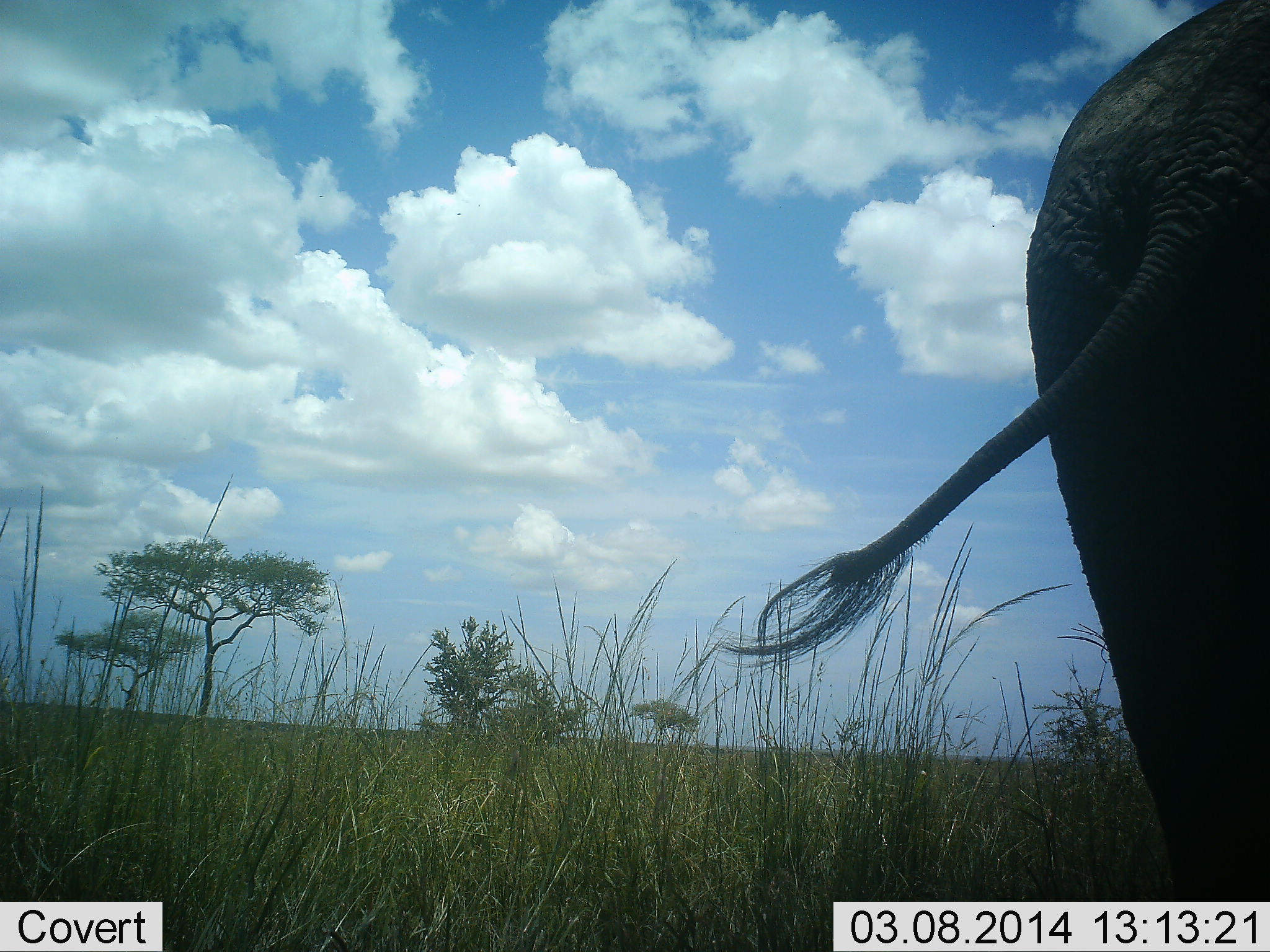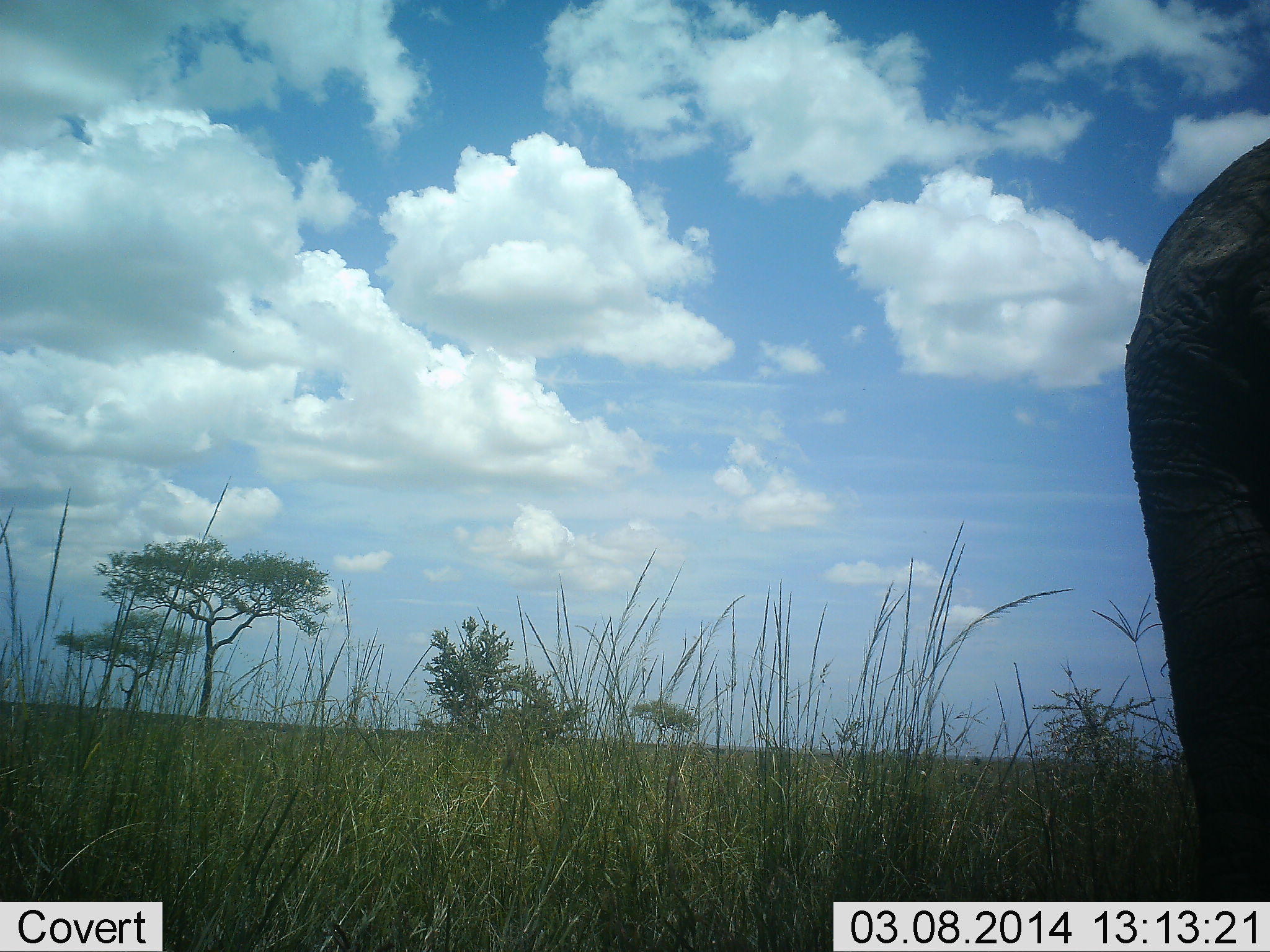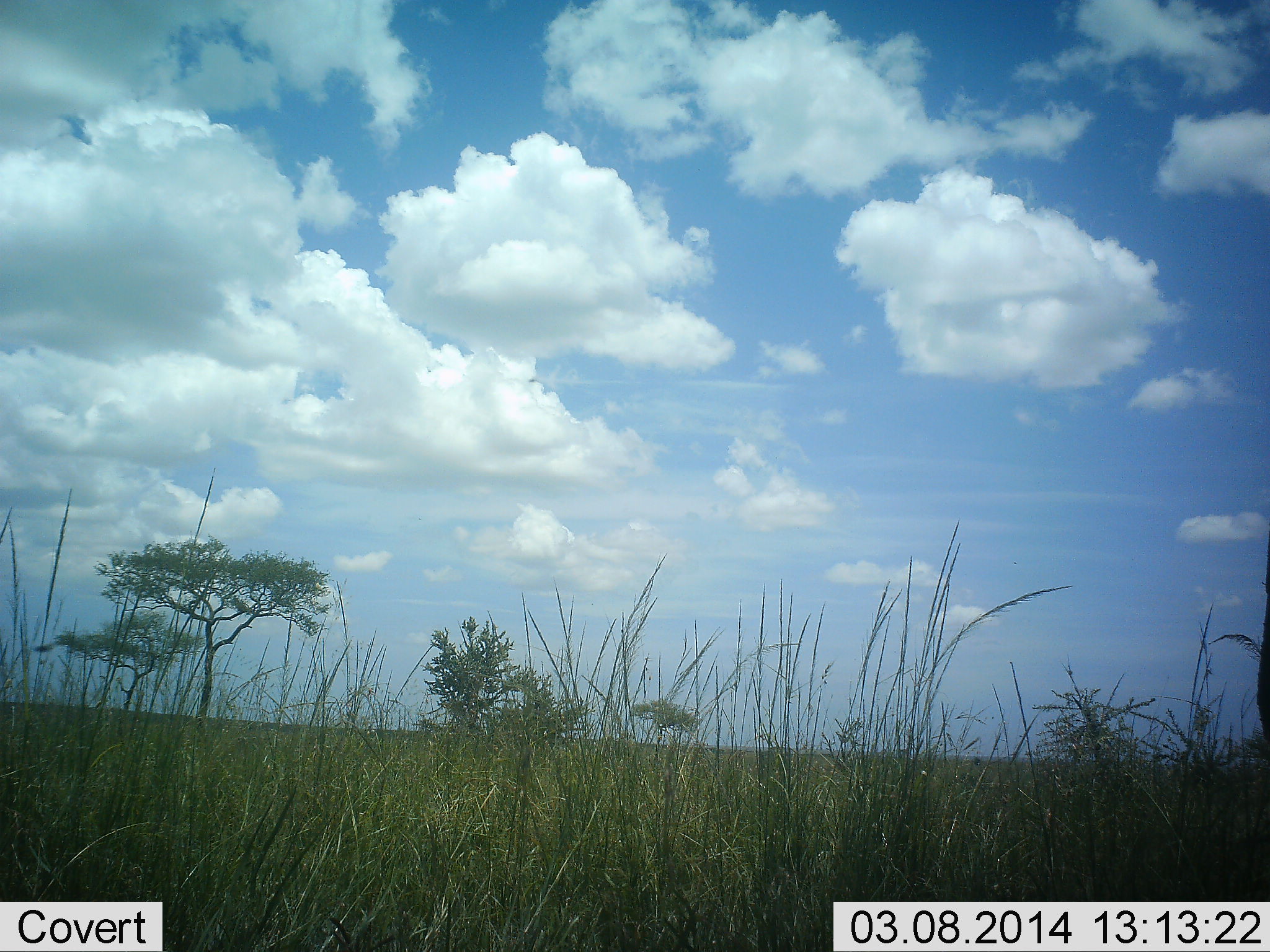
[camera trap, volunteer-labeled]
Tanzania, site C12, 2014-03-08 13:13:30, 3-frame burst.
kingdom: Animalia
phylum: Chordata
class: Mammalia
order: Proboscidea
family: Elephantidae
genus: Loxodonta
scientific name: Loxodonta africana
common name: african bush elephant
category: elephant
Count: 1.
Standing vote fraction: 29%.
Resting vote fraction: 0%.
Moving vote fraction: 75%.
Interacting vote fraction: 0%.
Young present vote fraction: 0%.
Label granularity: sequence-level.